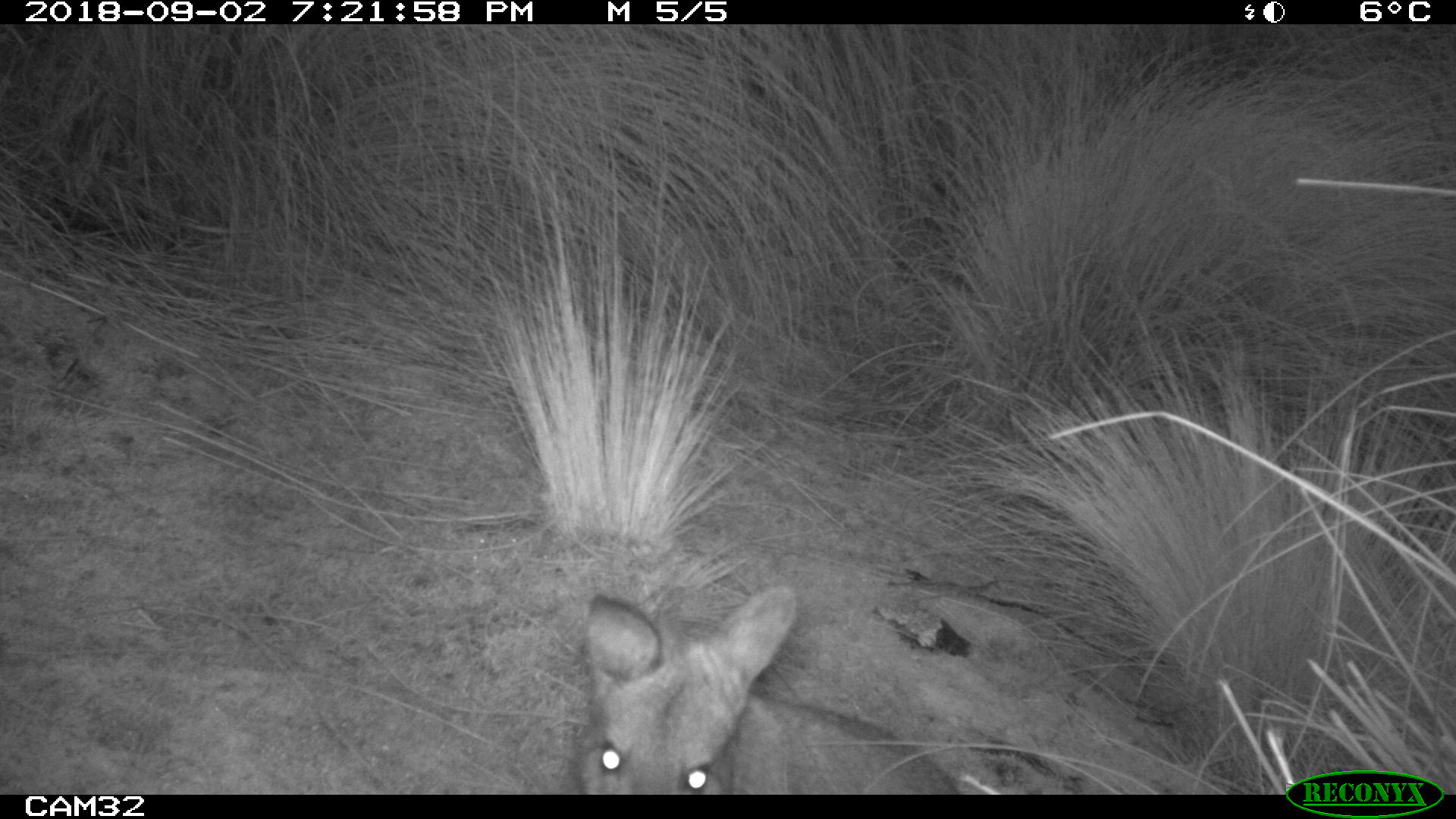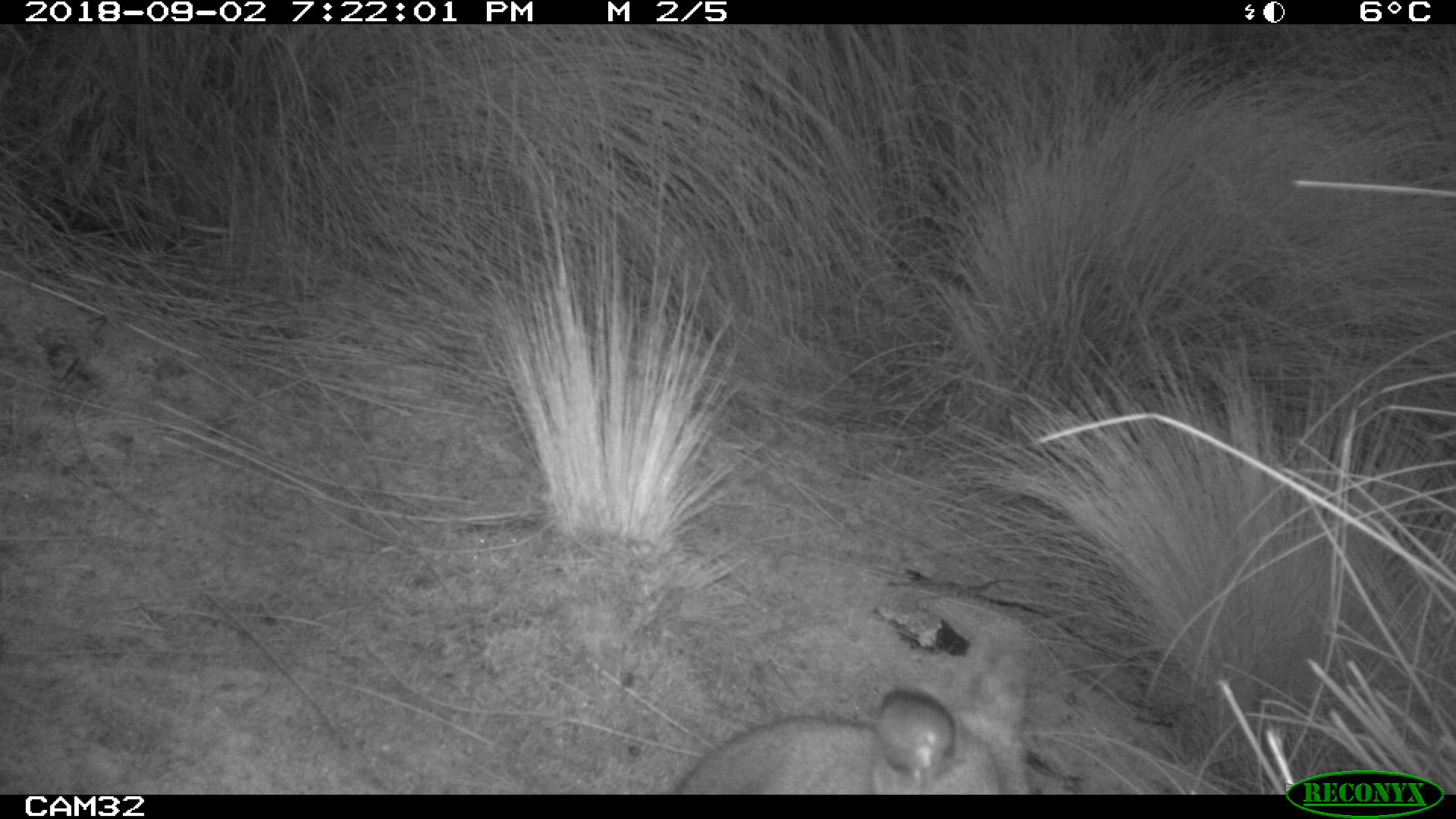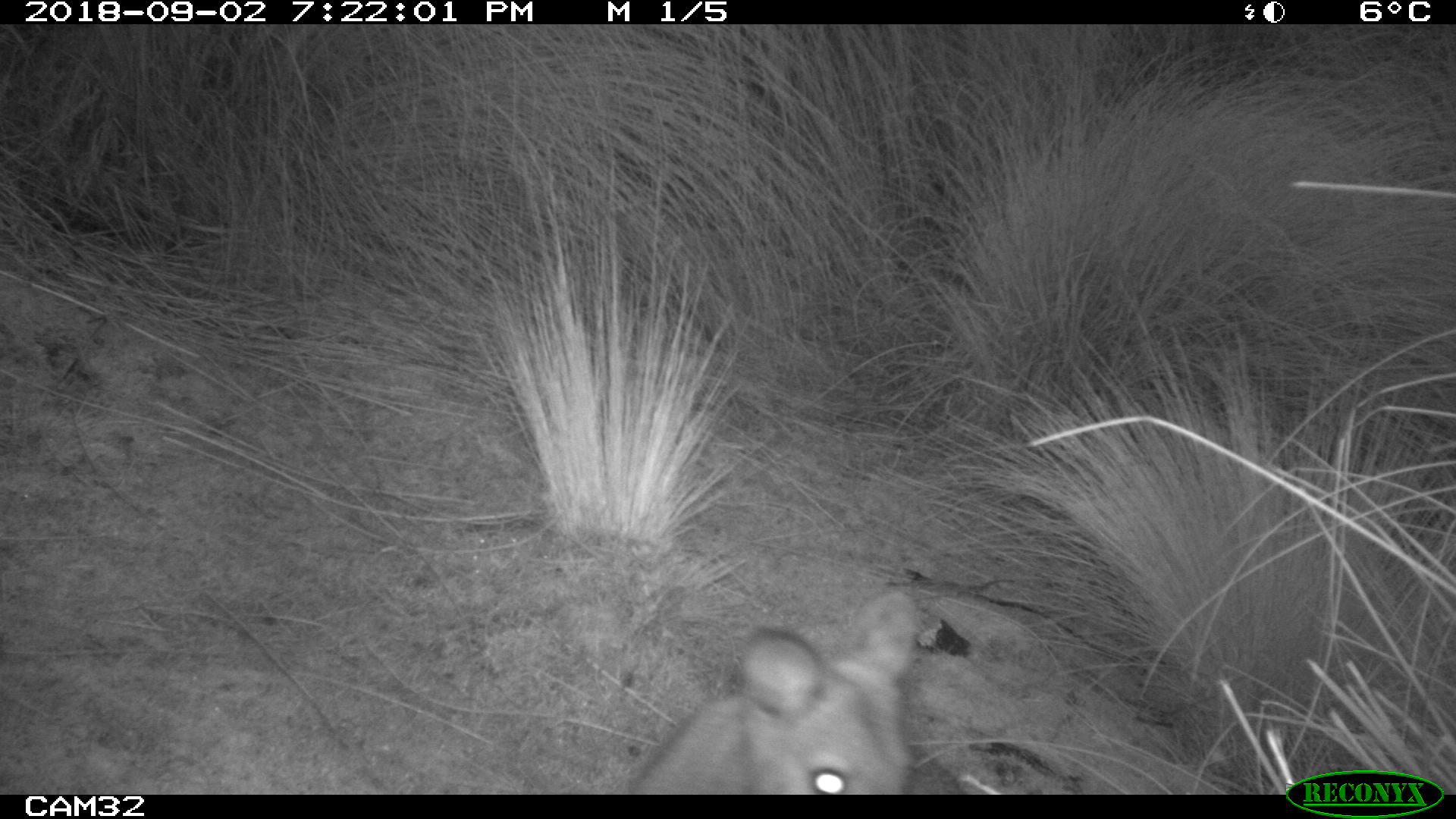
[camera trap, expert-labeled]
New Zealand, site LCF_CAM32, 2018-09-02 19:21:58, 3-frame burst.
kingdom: Animalia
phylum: Chordata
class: Mammalia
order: Diprotodontia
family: Macropodidae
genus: Notamacropus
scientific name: Notamacropus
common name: wallaby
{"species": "wallaby (Notamacropus)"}